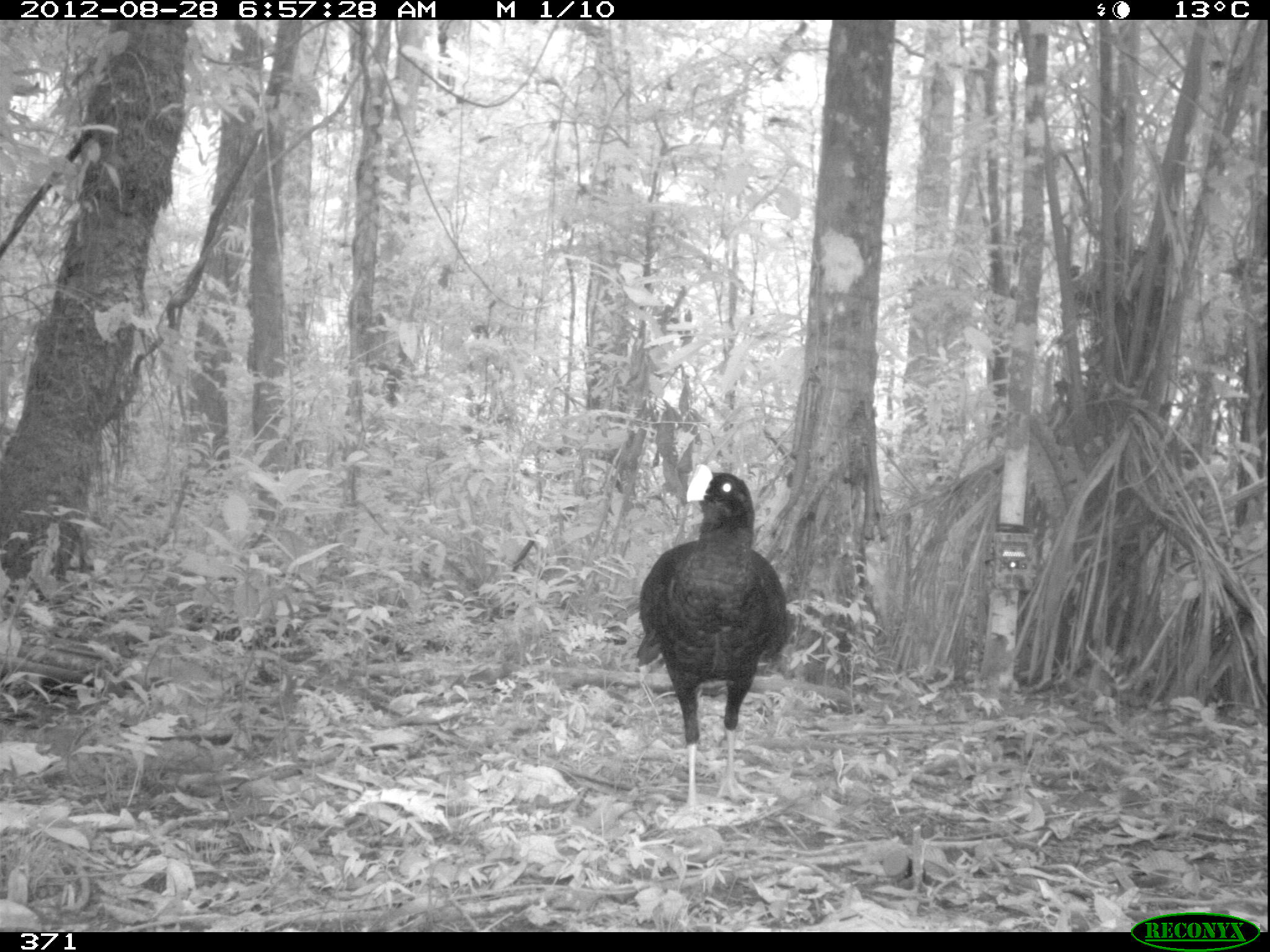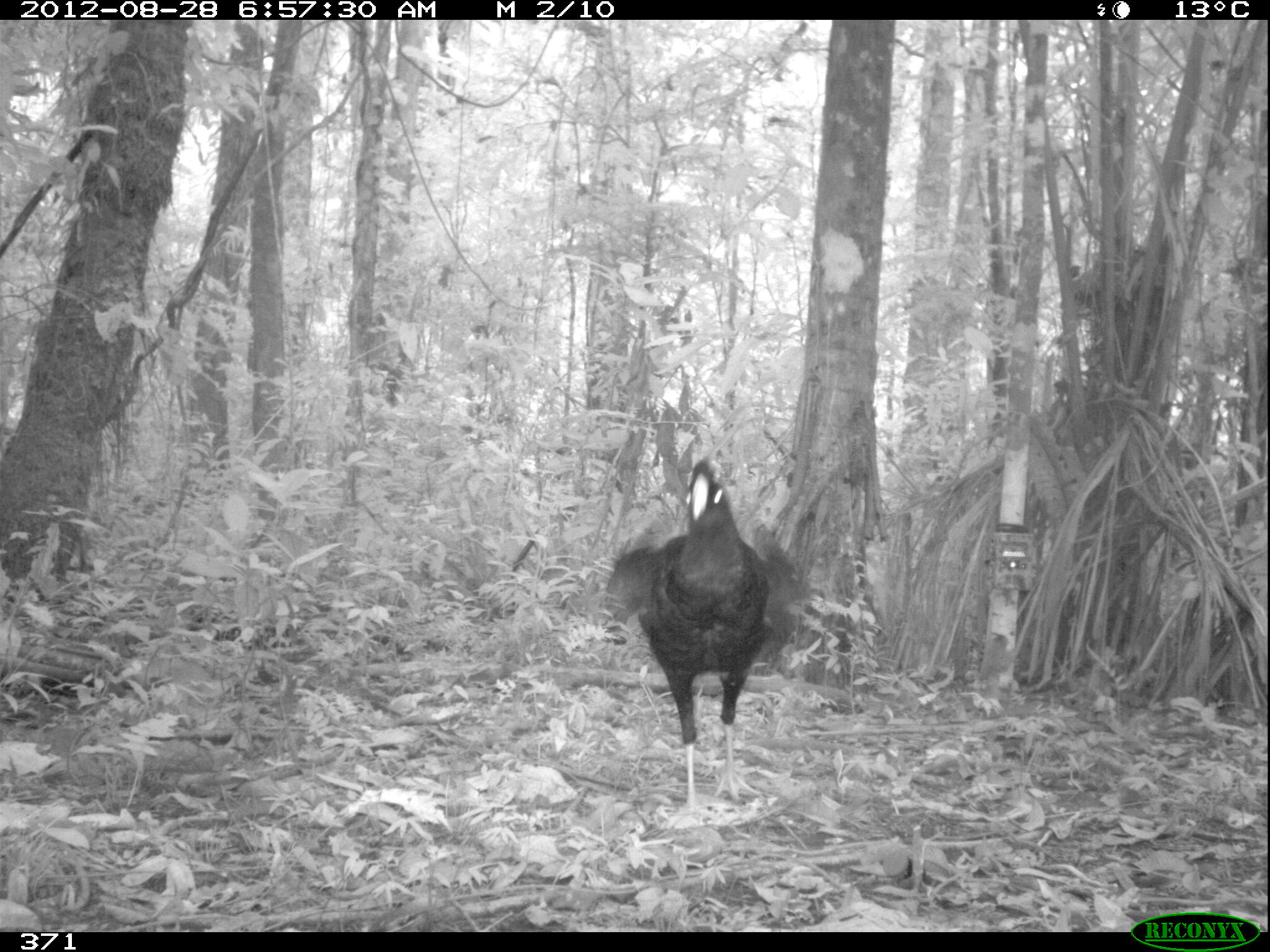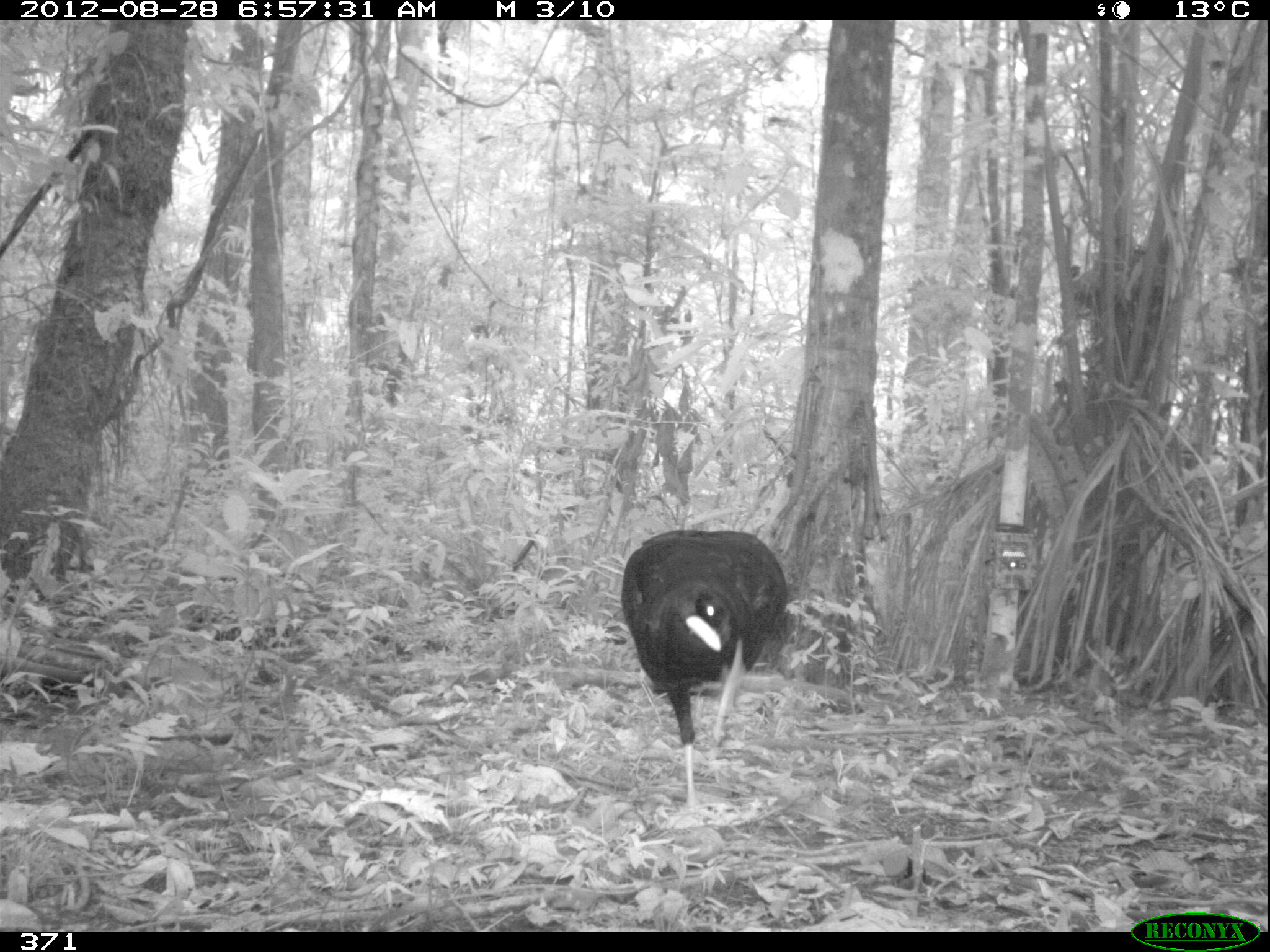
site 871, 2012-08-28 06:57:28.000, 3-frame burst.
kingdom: Animalia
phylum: Chordata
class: Aves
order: Galliformes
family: Cracidae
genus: Mitu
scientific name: Mitu tuberosum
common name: razor-billed curassow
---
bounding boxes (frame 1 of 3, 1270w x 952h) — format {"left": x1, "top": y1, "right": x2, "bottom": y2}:
mitu tuberosum: {"left": 633, "top": 460, "right": 788, "bottom": 828}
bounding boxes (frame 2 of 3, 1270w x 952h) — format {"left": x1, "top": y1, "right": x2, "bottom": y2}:
mitu tuberosum: {"left": 597, "top": 450, "right": 805, "bottom": 822}